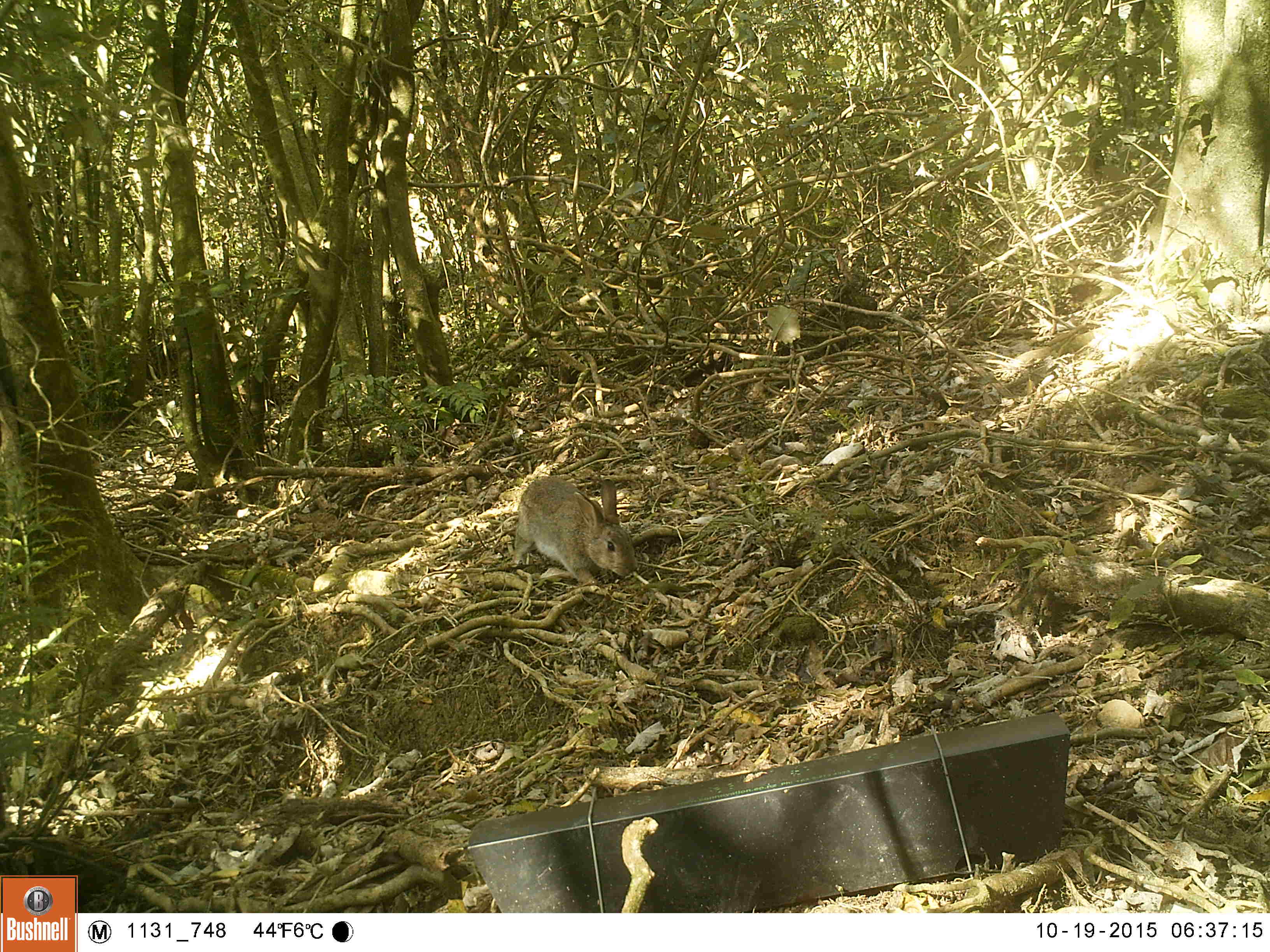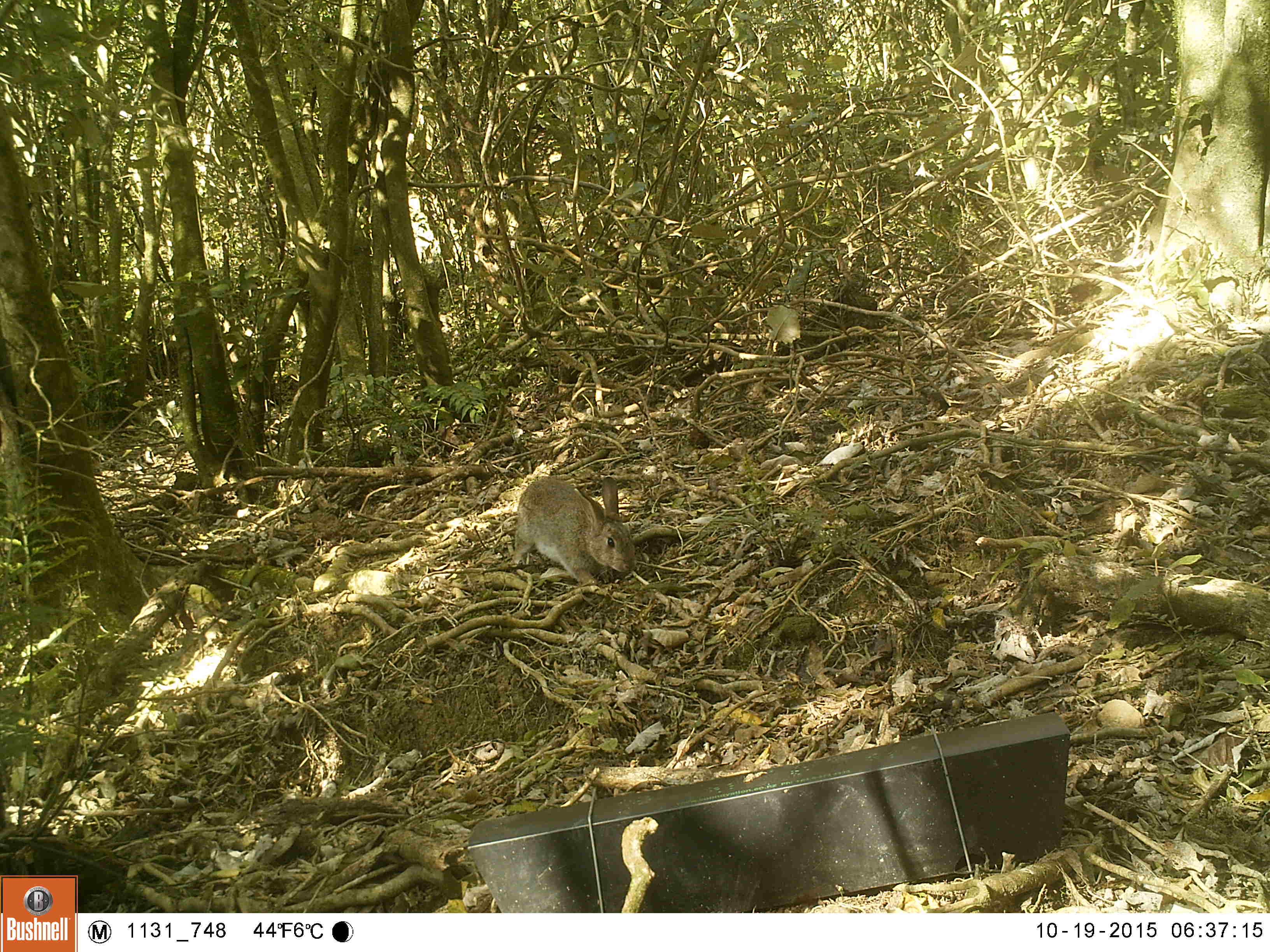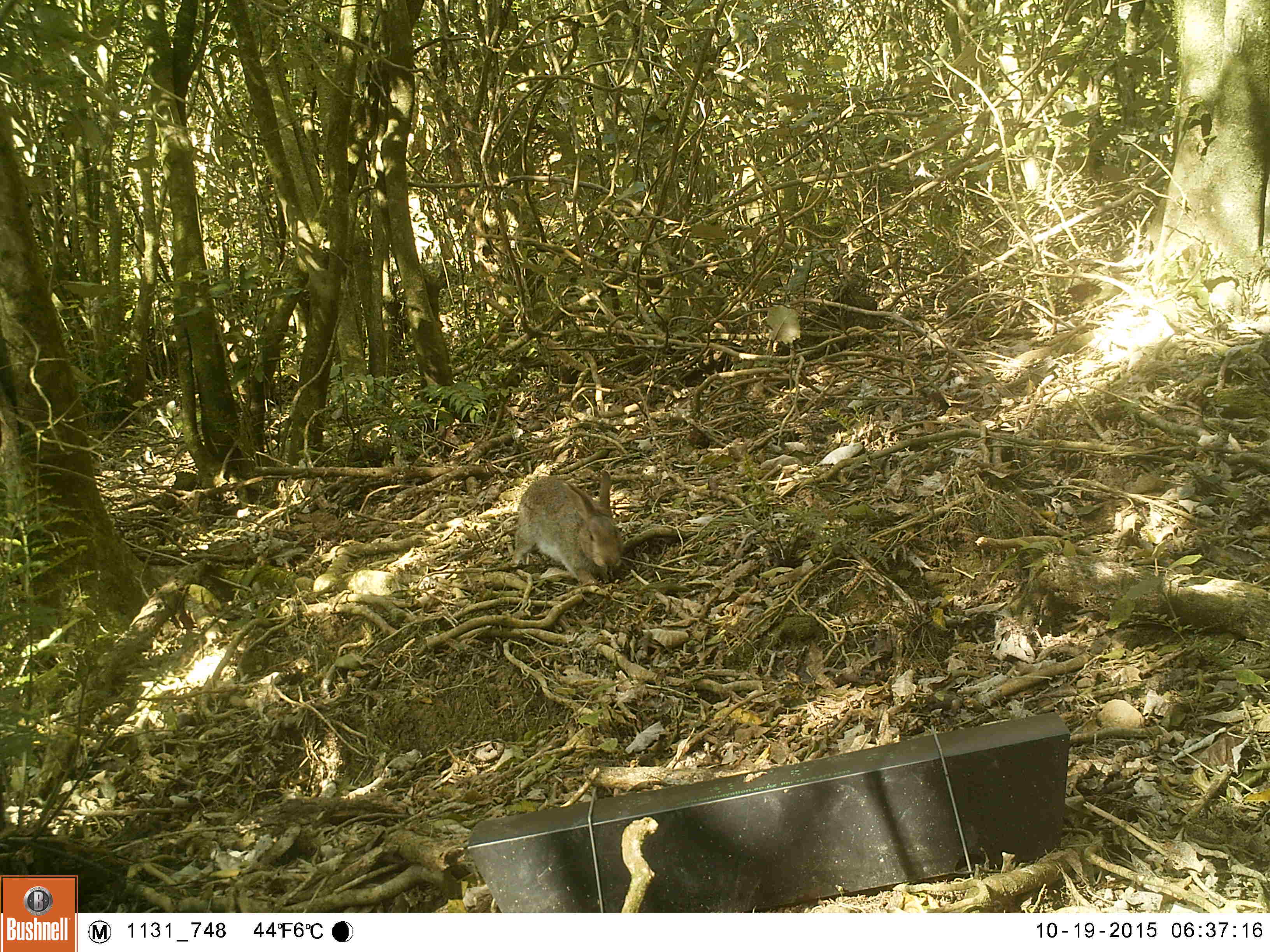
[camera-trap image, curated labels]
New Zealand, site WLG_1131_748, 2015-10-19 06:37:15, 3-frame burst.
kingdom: Animalia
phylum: Chordata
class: Mammalia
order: Lagomorpha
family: Leporidae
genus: Oryctolagus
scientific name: Oryctolagus cuniculus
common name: european rabbit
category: rabbit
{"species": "rabbit (european rabbit) (Oryctolagus cuniculus)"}